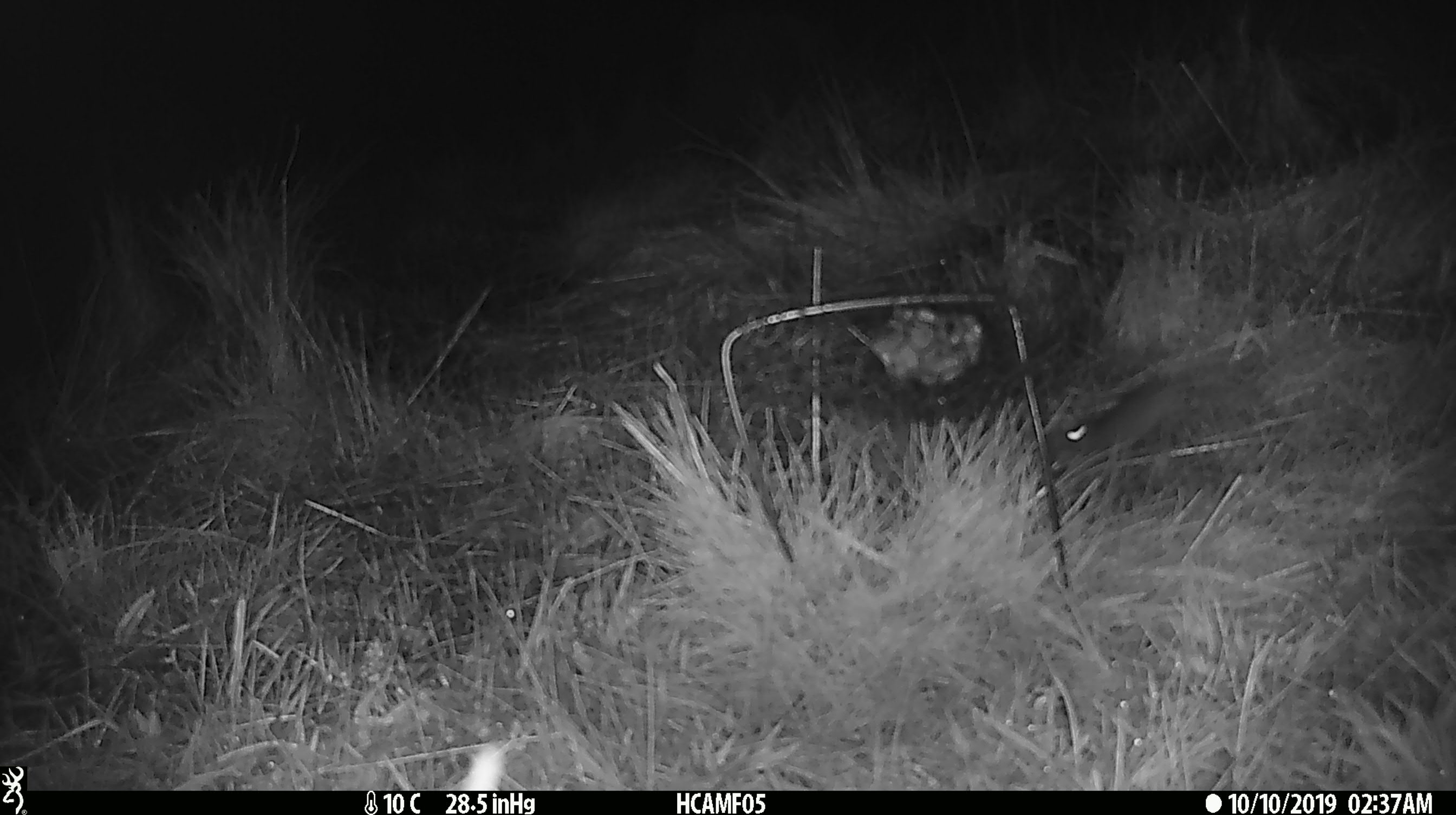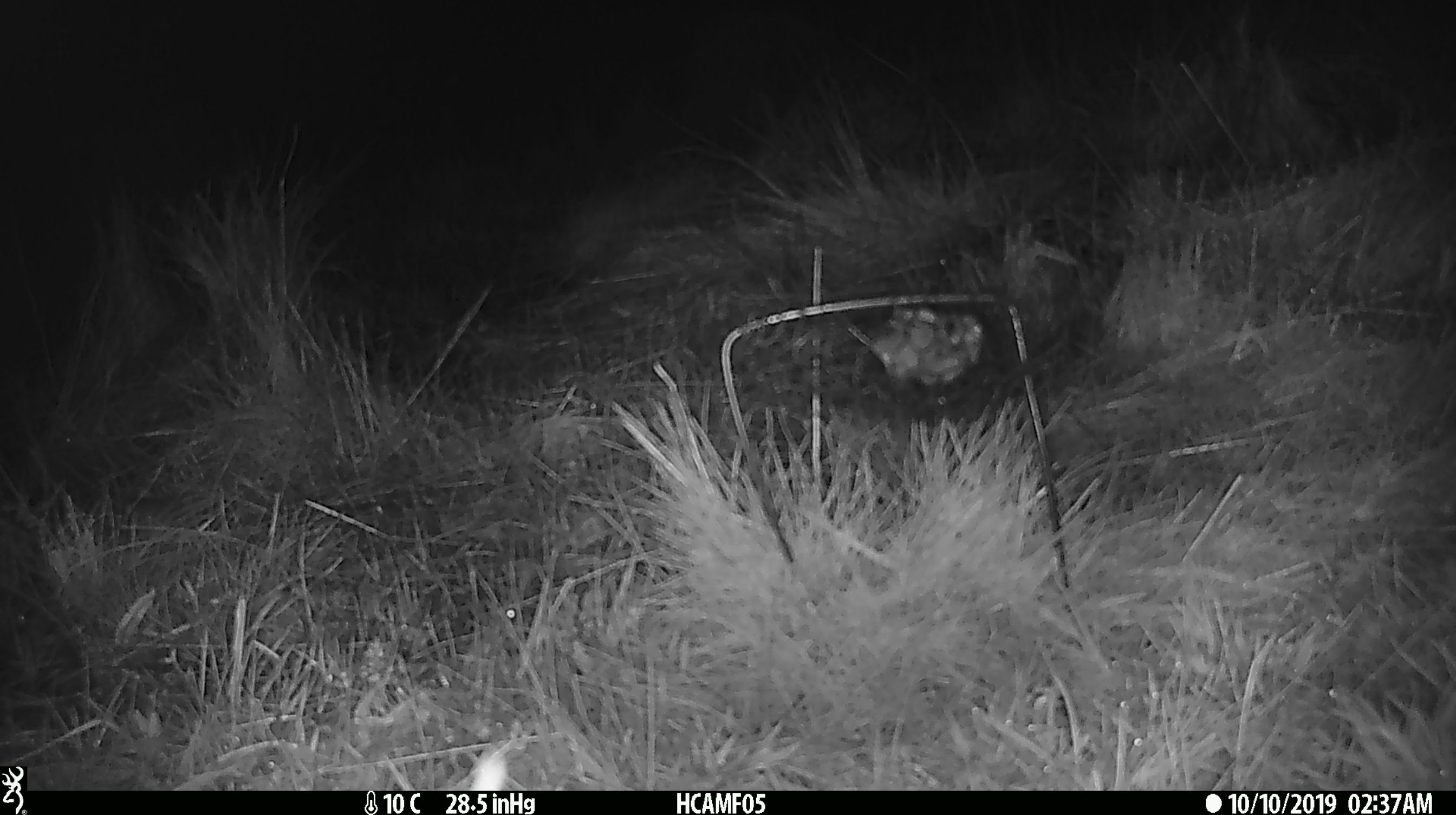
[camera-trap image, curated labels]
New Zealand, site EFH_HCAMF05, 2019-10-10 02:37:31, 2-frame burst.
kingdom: Animalia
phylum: Chordata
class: Mammalia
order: Rodentia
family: Muridae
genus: Mus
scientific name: Mus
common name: mouse